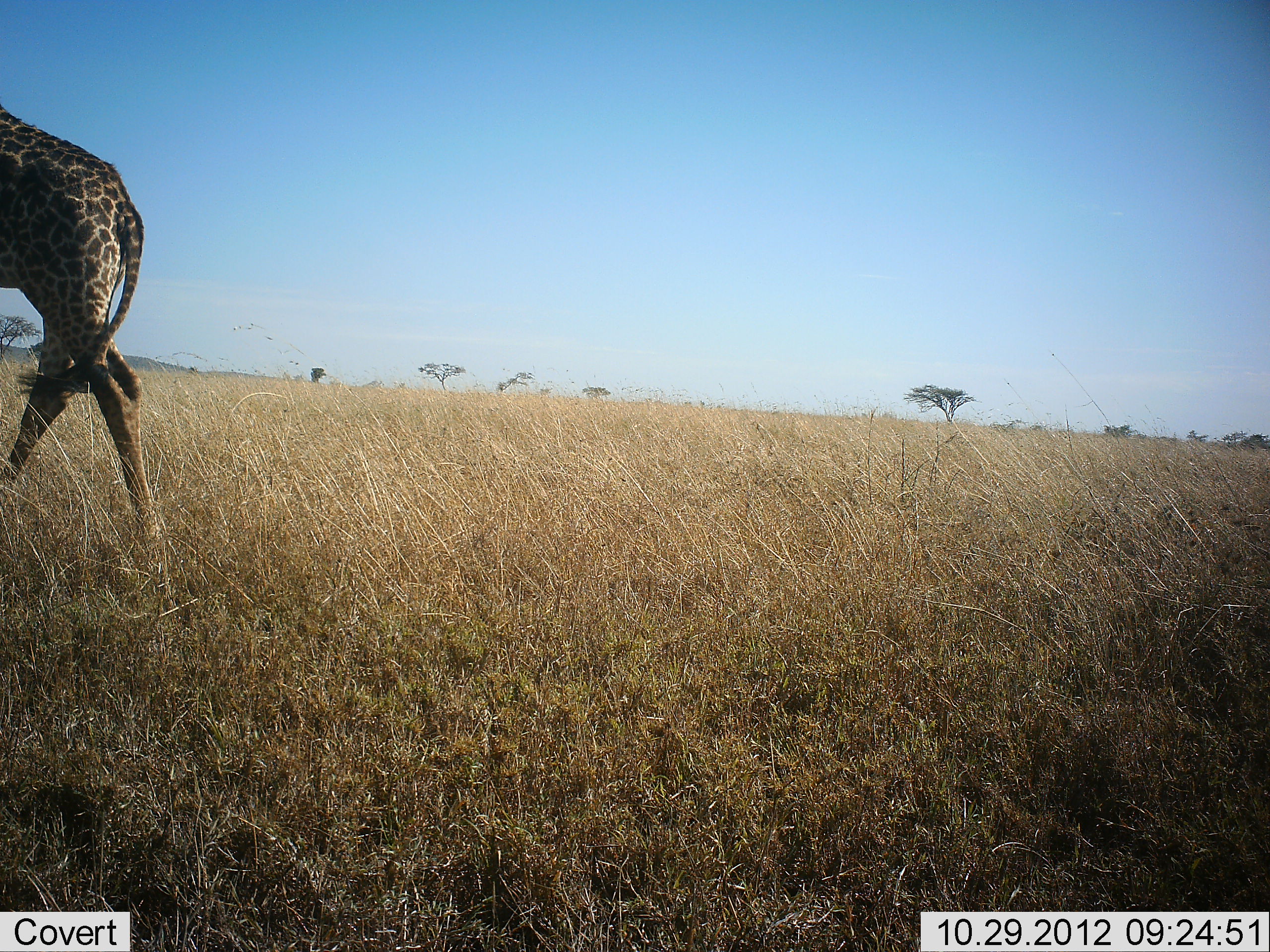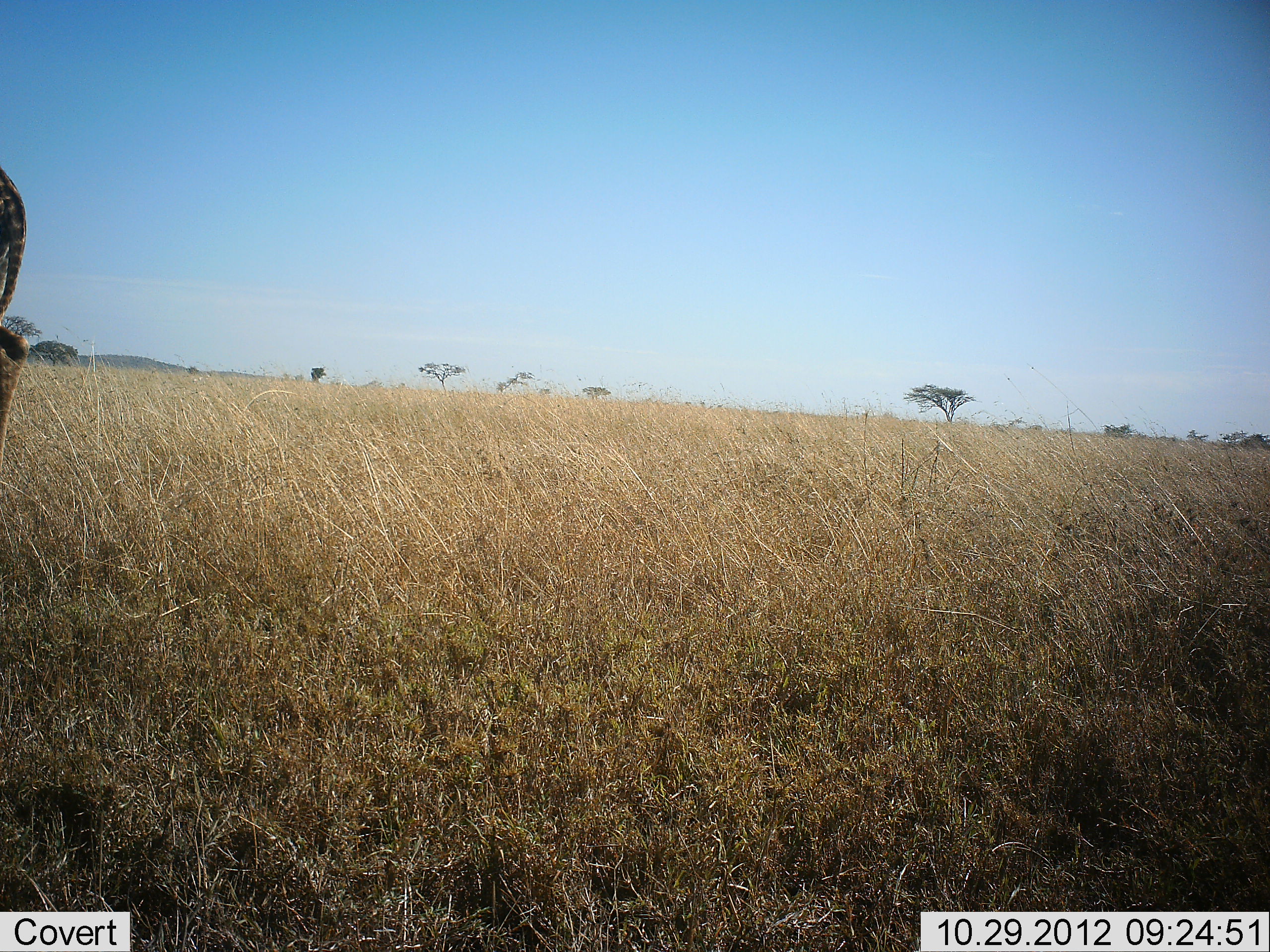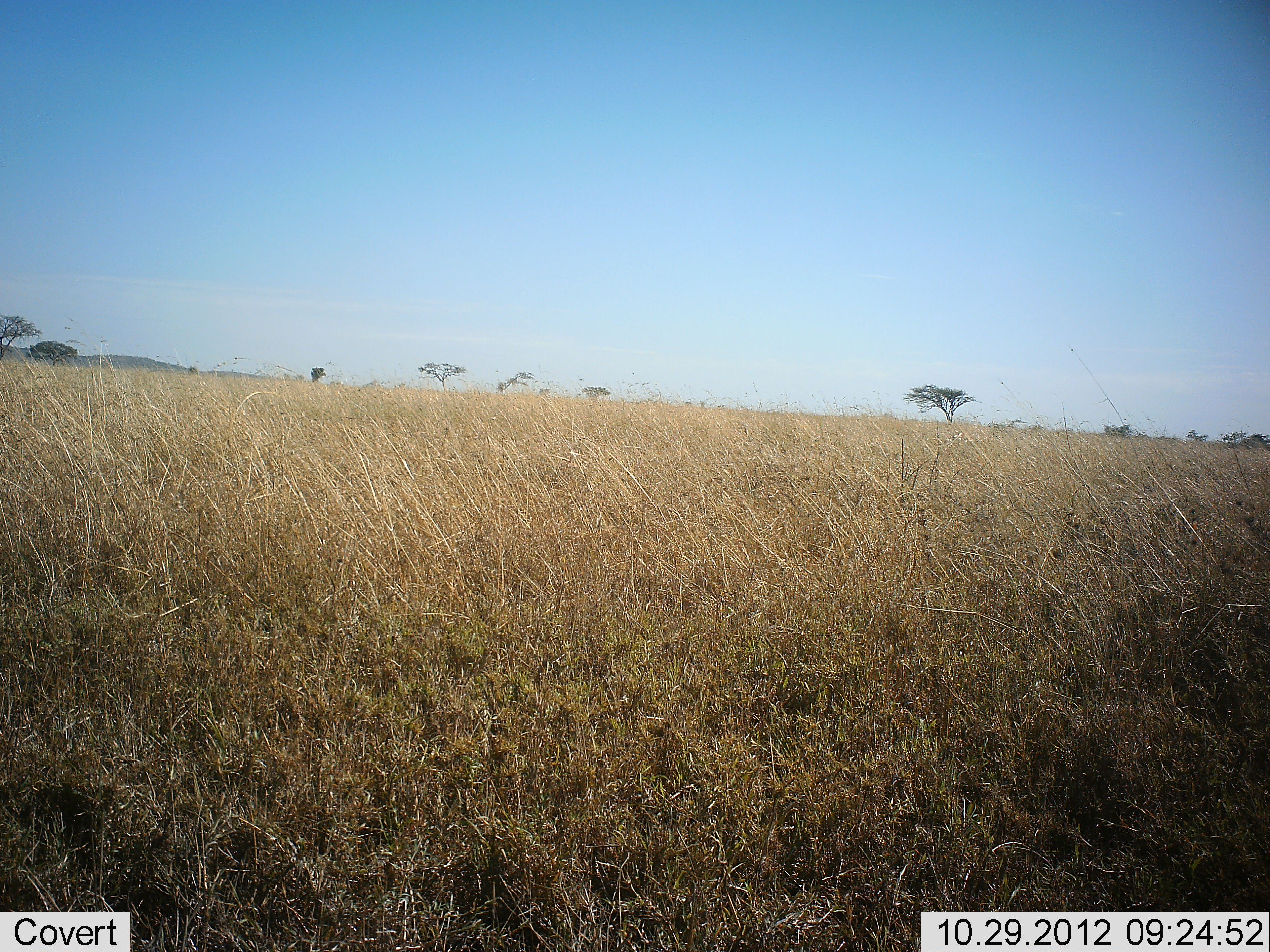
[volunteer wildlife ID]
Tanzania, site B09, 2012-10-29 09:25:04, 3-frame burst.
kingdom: Animalia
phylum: Chordata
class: Mammalia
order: Artiodactyla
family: Giraffidae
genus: Giraffa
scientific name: Giraffa camelopardalis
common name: giraffe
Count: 1.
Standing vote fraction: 10%.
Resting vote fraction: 0%.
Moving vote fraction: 90%.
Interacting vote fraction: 0%.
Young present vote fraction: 0%.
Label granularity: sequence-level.